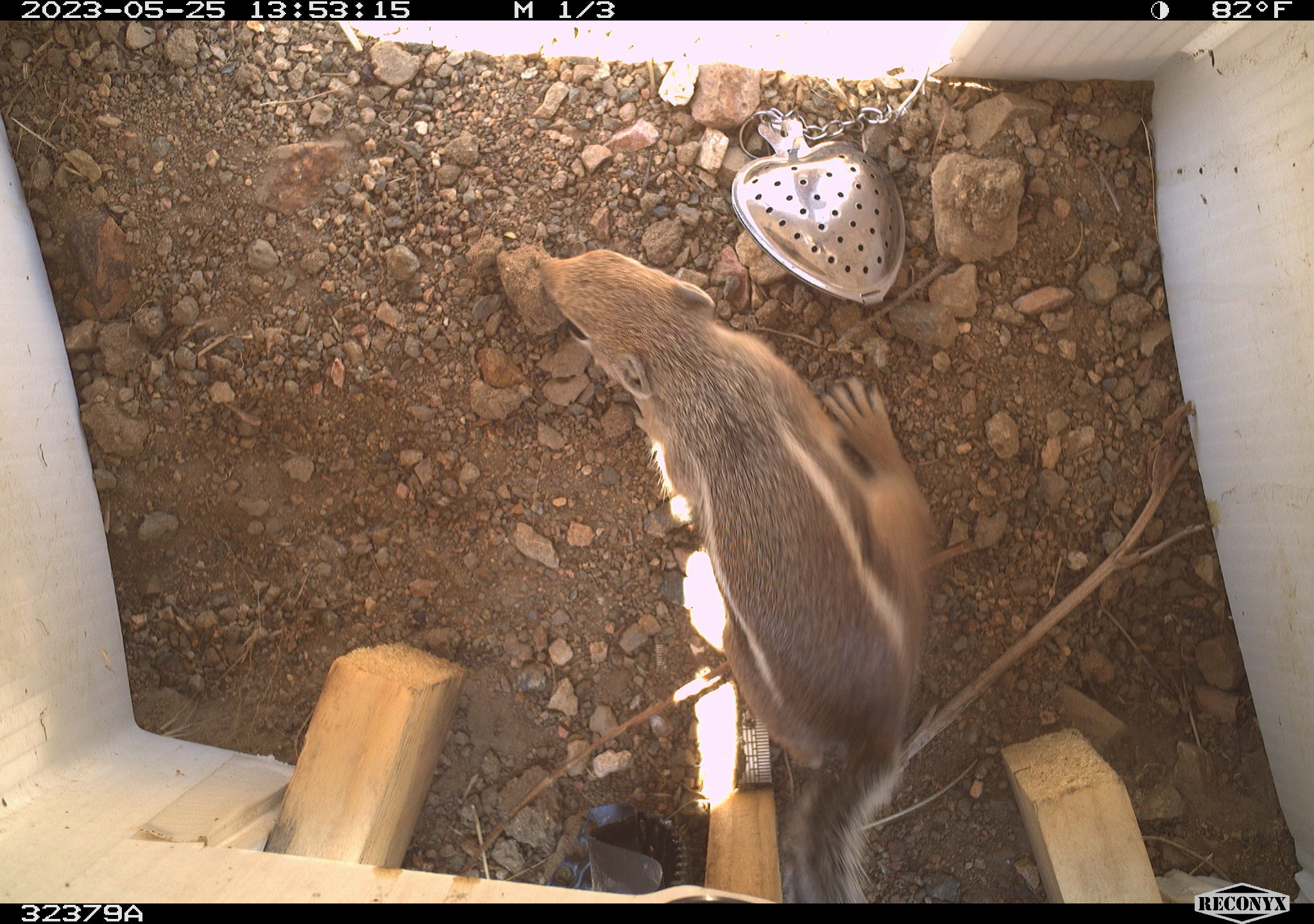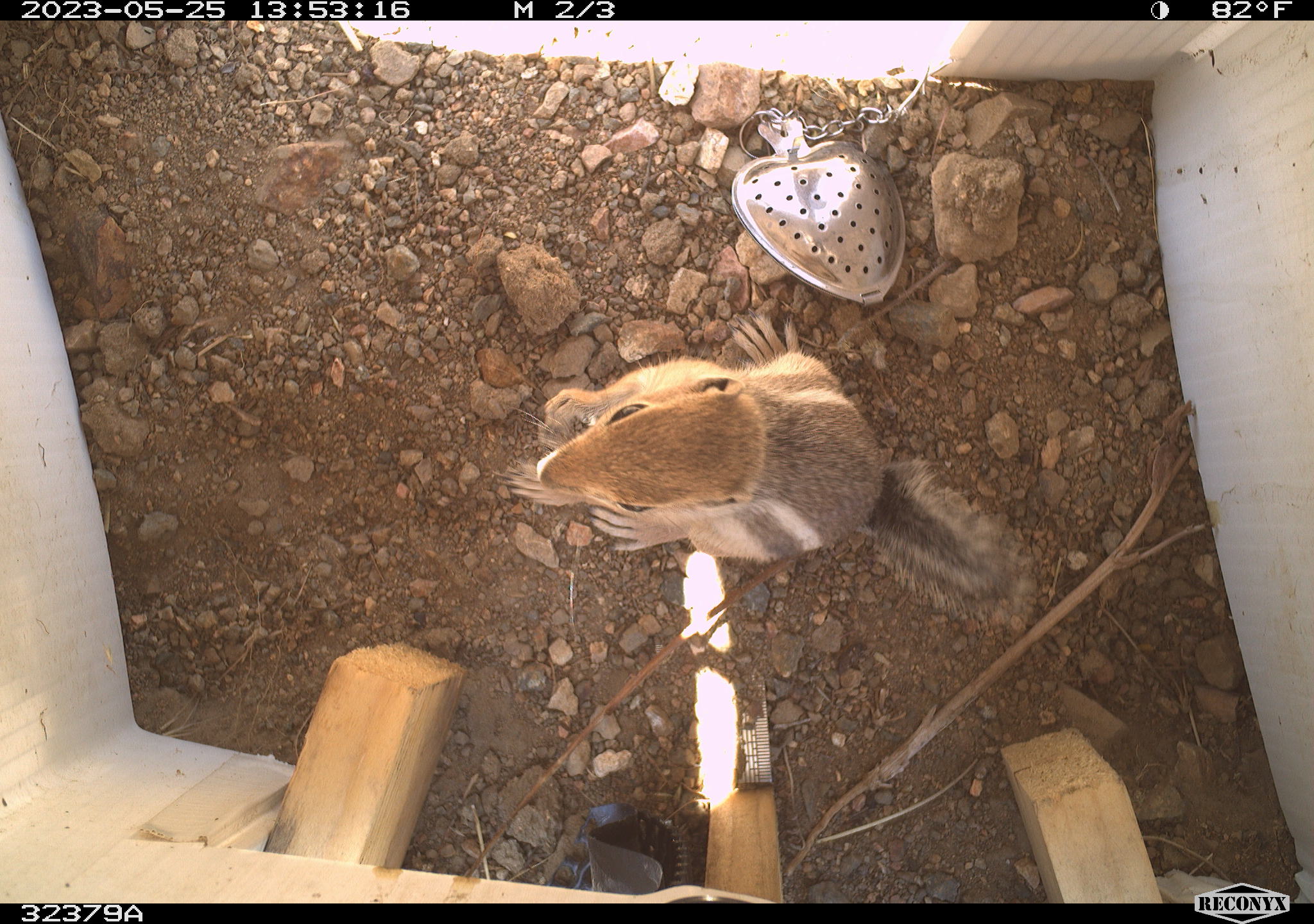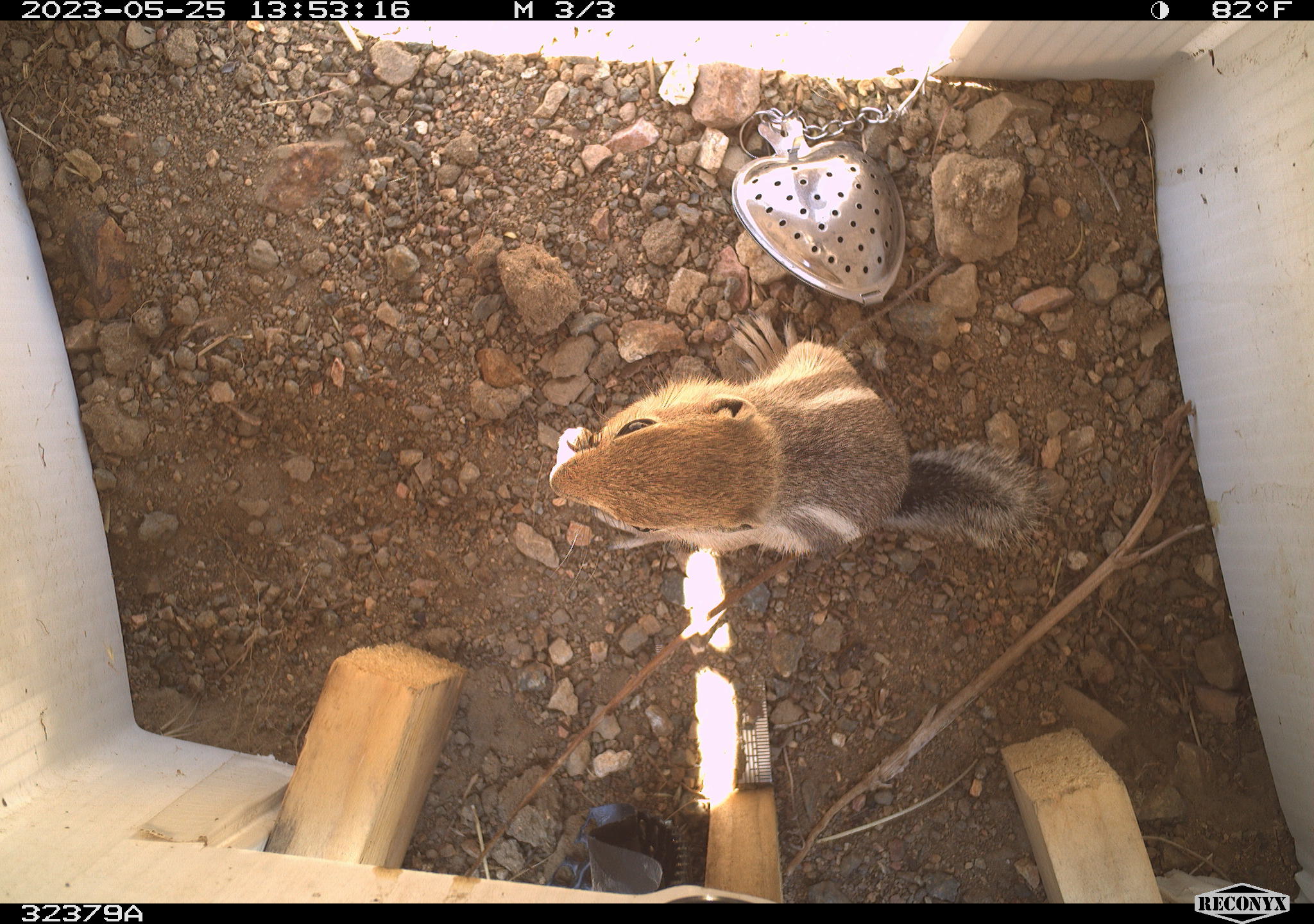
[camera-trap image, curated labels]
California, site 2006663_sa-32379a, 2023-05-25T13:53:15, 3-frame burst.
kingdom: Animalia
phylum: Chordata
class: Mammalia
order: Rodentia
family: Sciuridae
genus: Ammospermophilus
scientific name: Ammospermophilus leucurus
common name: white-tailed antelope squirrel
White-tailed antelope squirrel (Ammospermophilus leucurus).